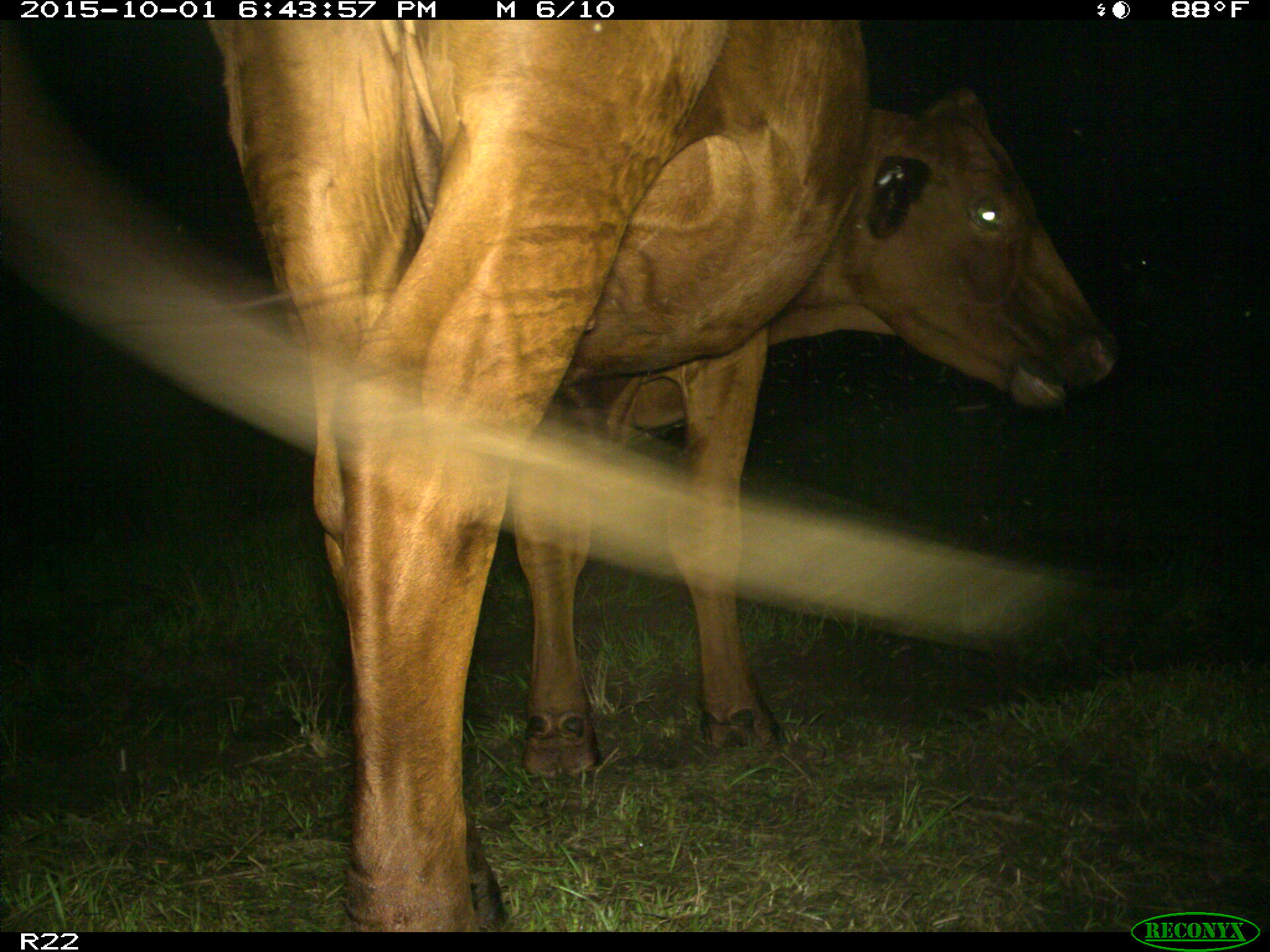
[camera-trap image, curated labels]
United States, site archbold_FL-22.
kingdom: Animalia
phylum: Chordata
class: Mammalia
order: Artiodactyla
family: Bovidae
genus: Bos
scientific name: Bos taurus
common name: domestic cow